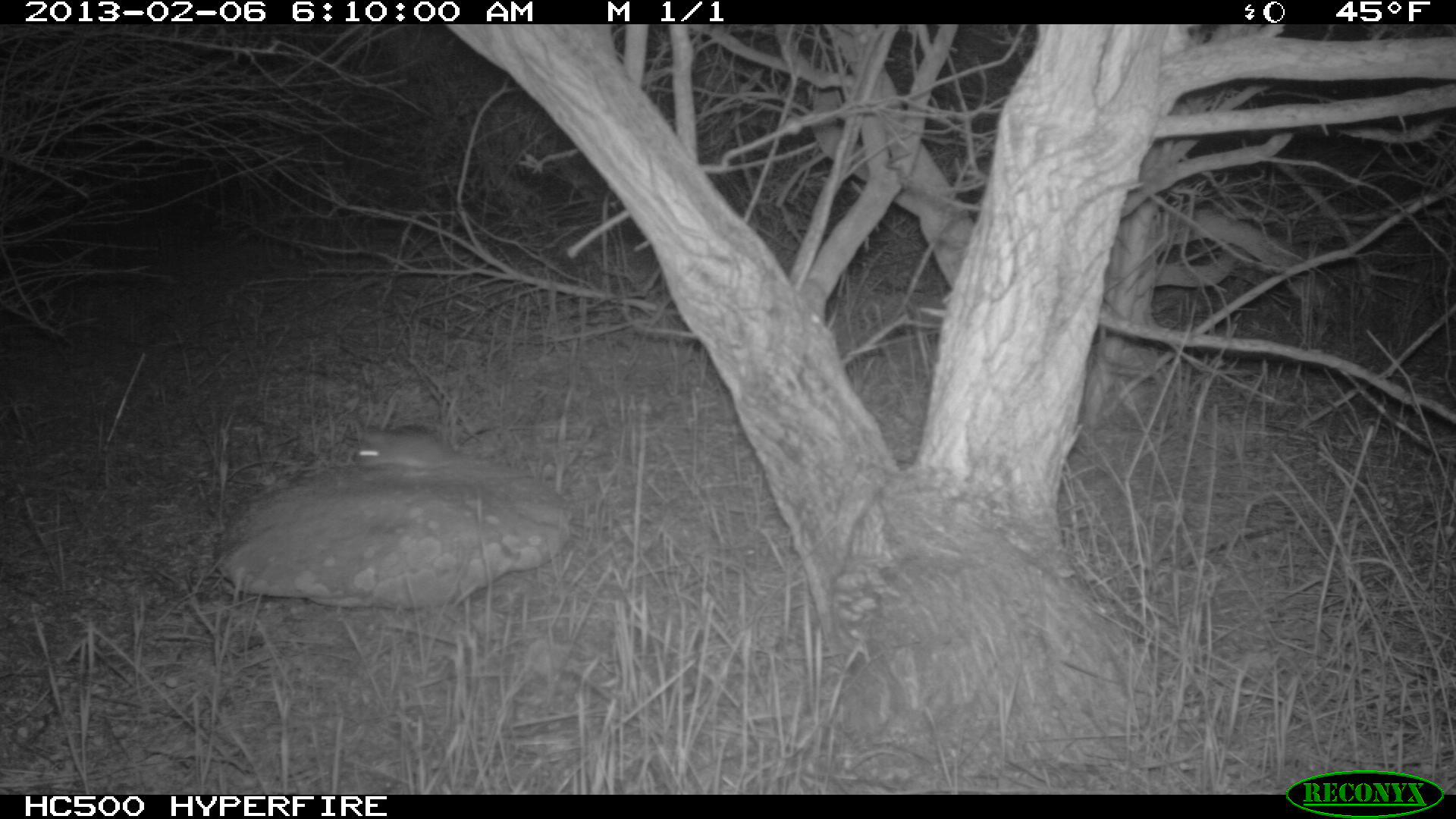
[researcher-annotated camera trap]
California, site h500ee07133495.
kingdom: Animalia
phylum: Chordata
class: Mammalia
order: Rodentia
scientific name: Rodentia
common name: rodent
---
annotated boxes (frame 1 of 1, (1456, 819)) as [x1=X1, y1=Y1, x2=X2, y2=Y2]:
rodent: [x1=351, y1=428, x2=482, y2=475]